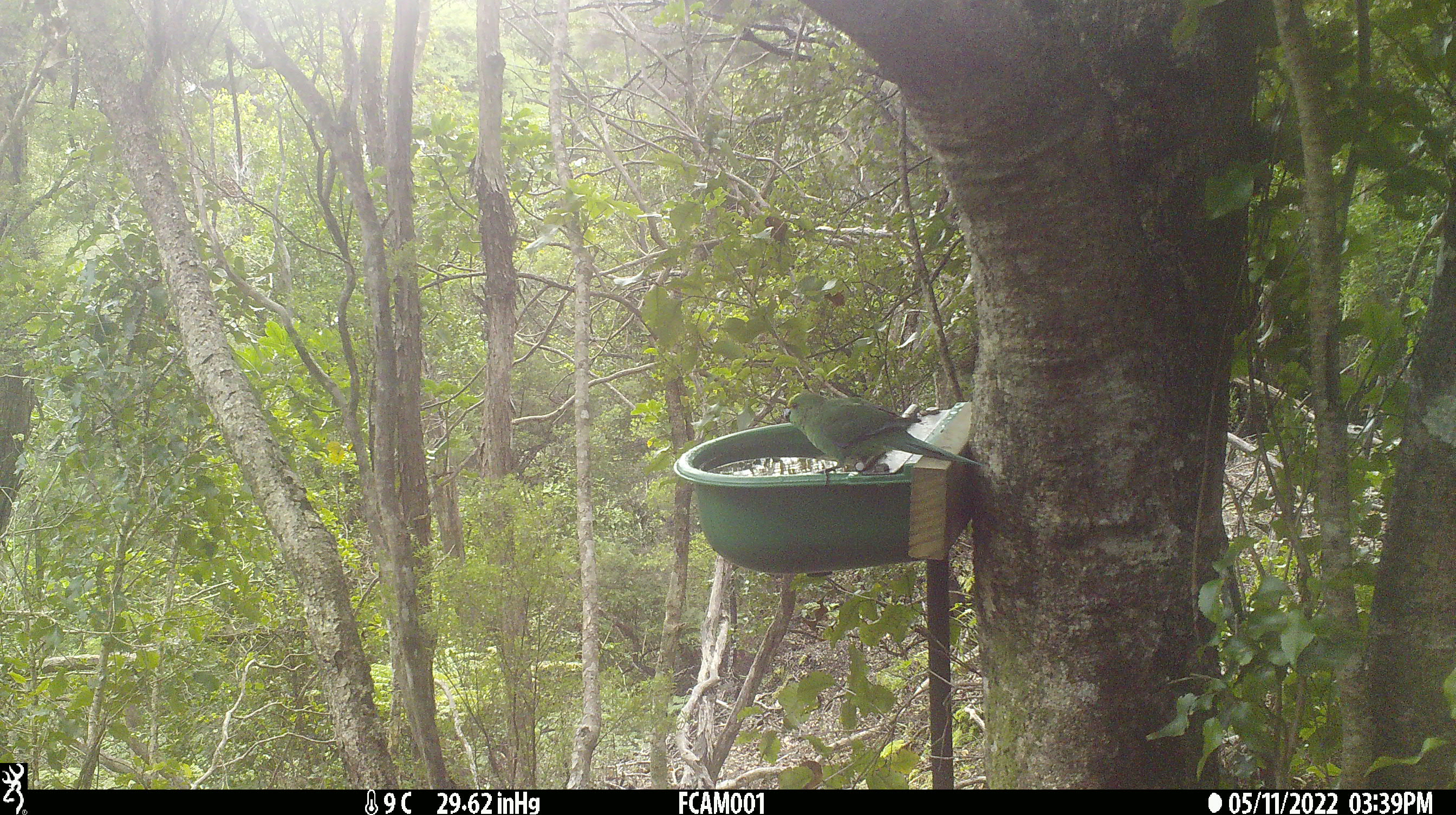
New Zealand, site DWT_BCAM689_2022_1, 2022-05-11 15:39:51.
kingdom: Animalia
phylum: Chordata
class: Aves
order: Psittaciformes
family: Psittaculidae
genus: Cyanoramphus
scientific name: Cyanoramphus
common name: parakeet